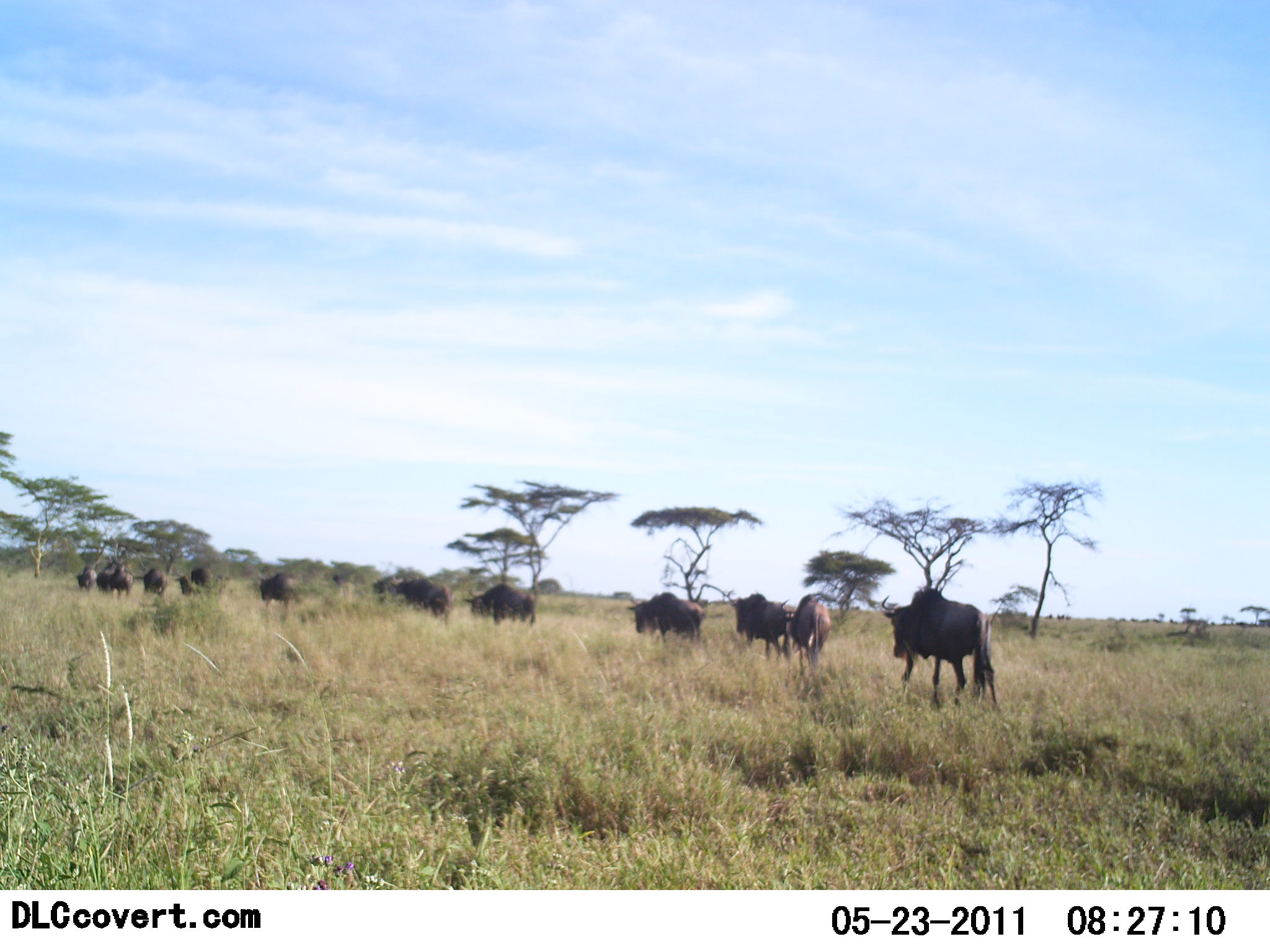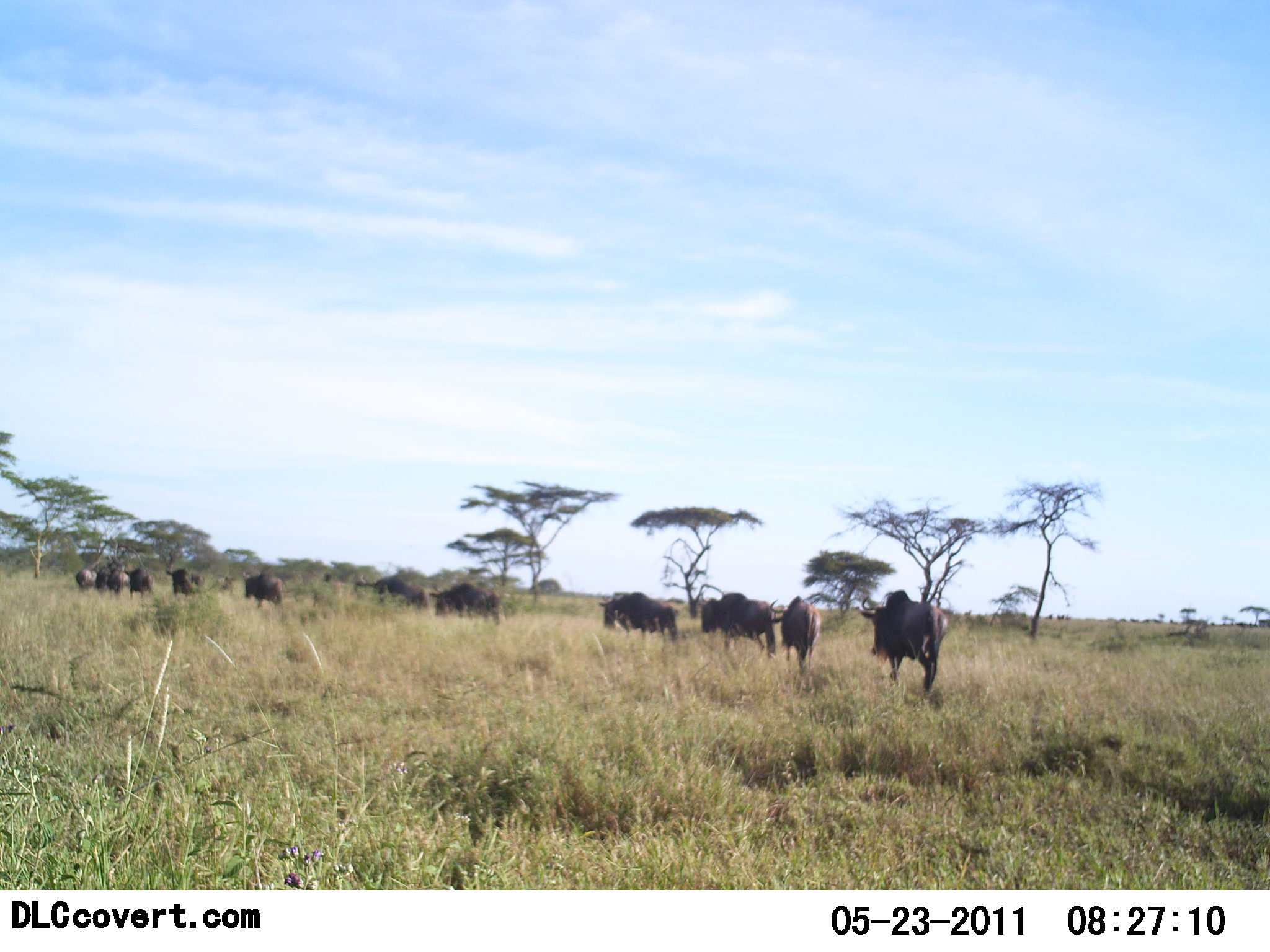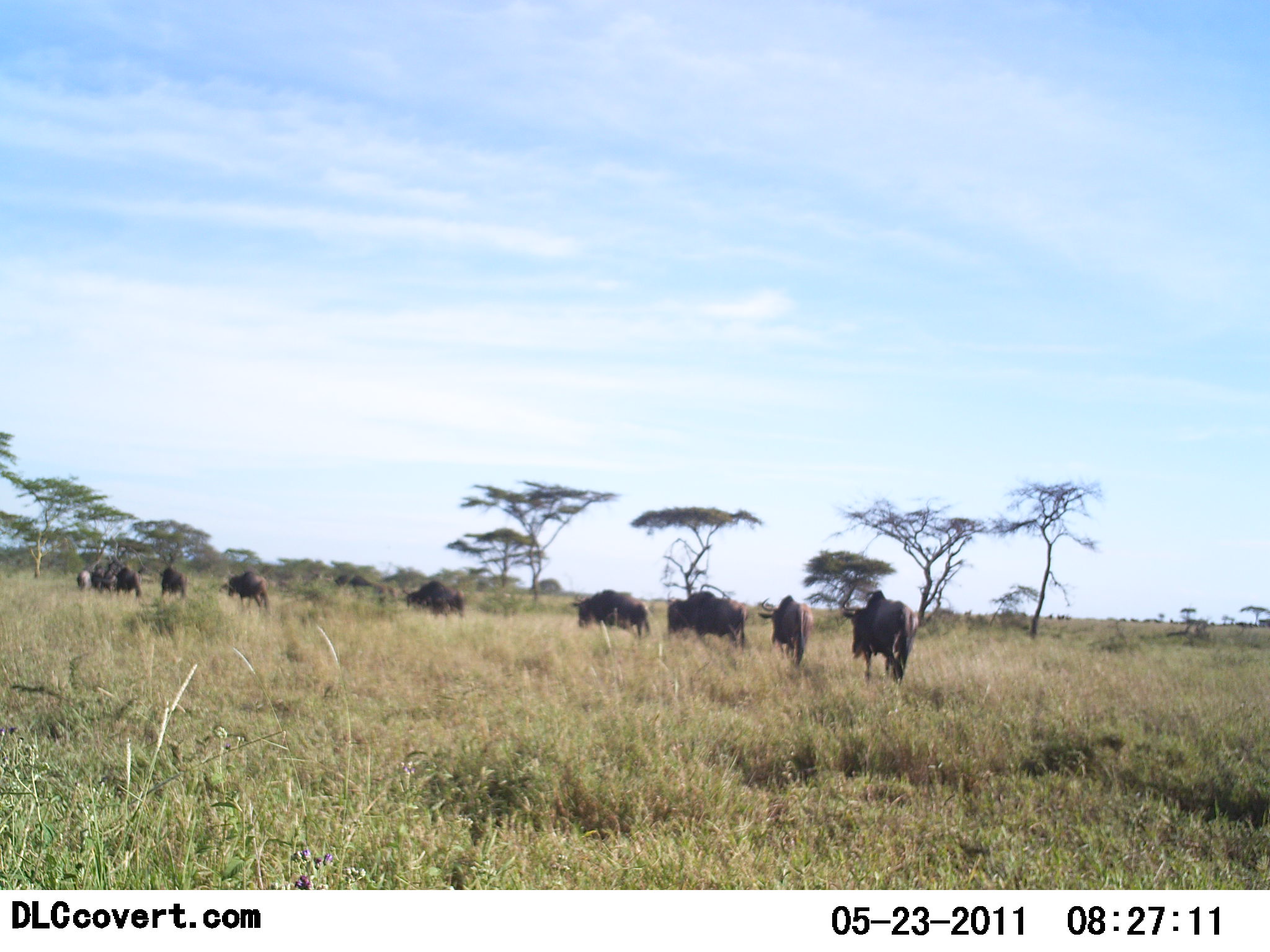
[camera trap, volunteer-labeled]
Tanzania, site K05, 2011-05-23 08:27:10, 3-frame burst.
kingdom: Animalia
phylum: Chordata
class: Mammalia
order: Artiodactyla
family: Bovidae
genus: Connochaetes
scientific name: Connochaetes taurinus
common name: blue wildebeest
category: wildebeest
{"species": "wildebeest (blue wildebeest) (Connochaetes taurinus)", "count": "11-50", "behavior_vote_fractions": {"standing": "0%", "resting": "0%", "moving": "100%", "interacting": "0%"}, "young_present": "0%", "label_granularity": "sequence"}